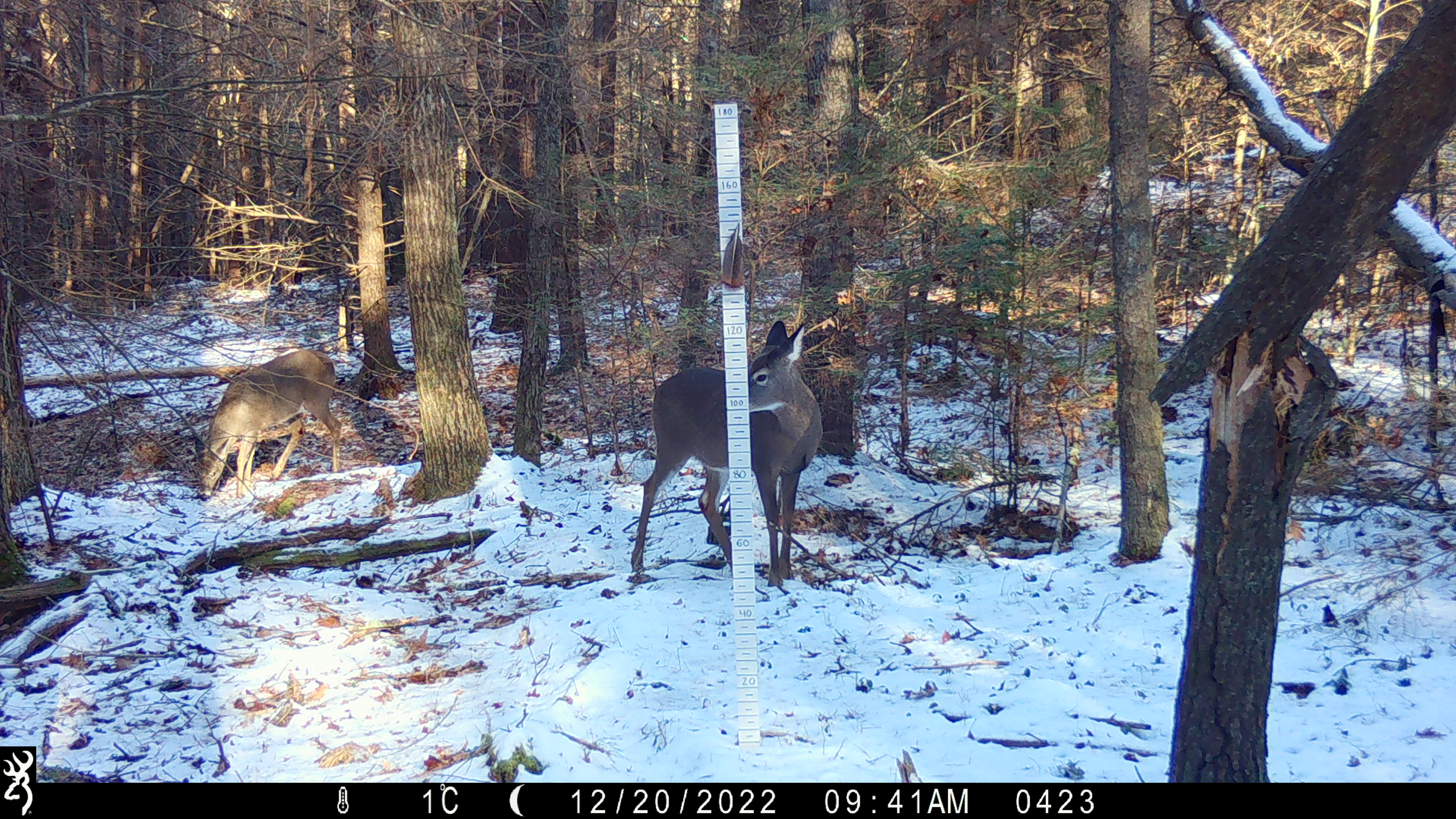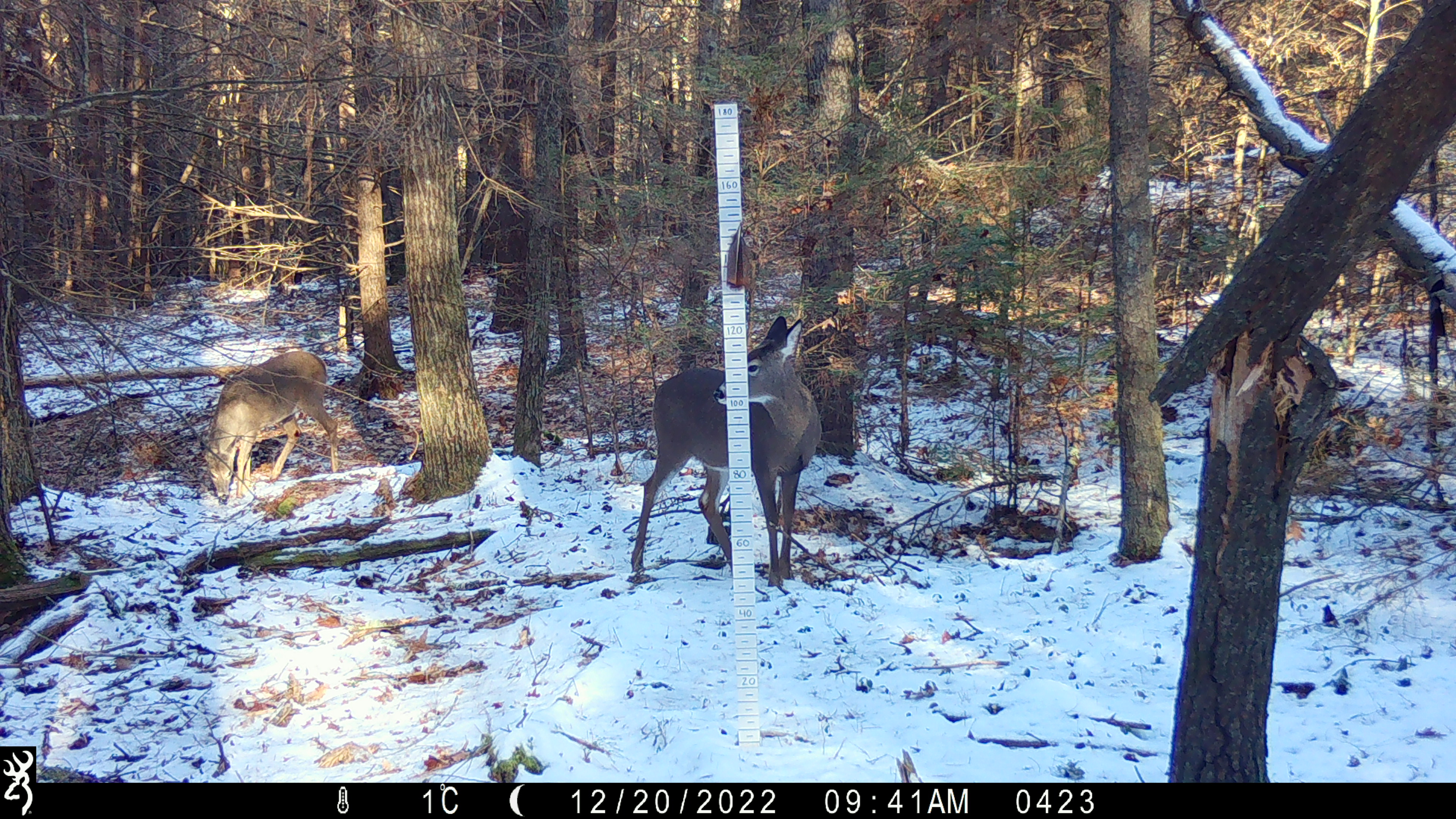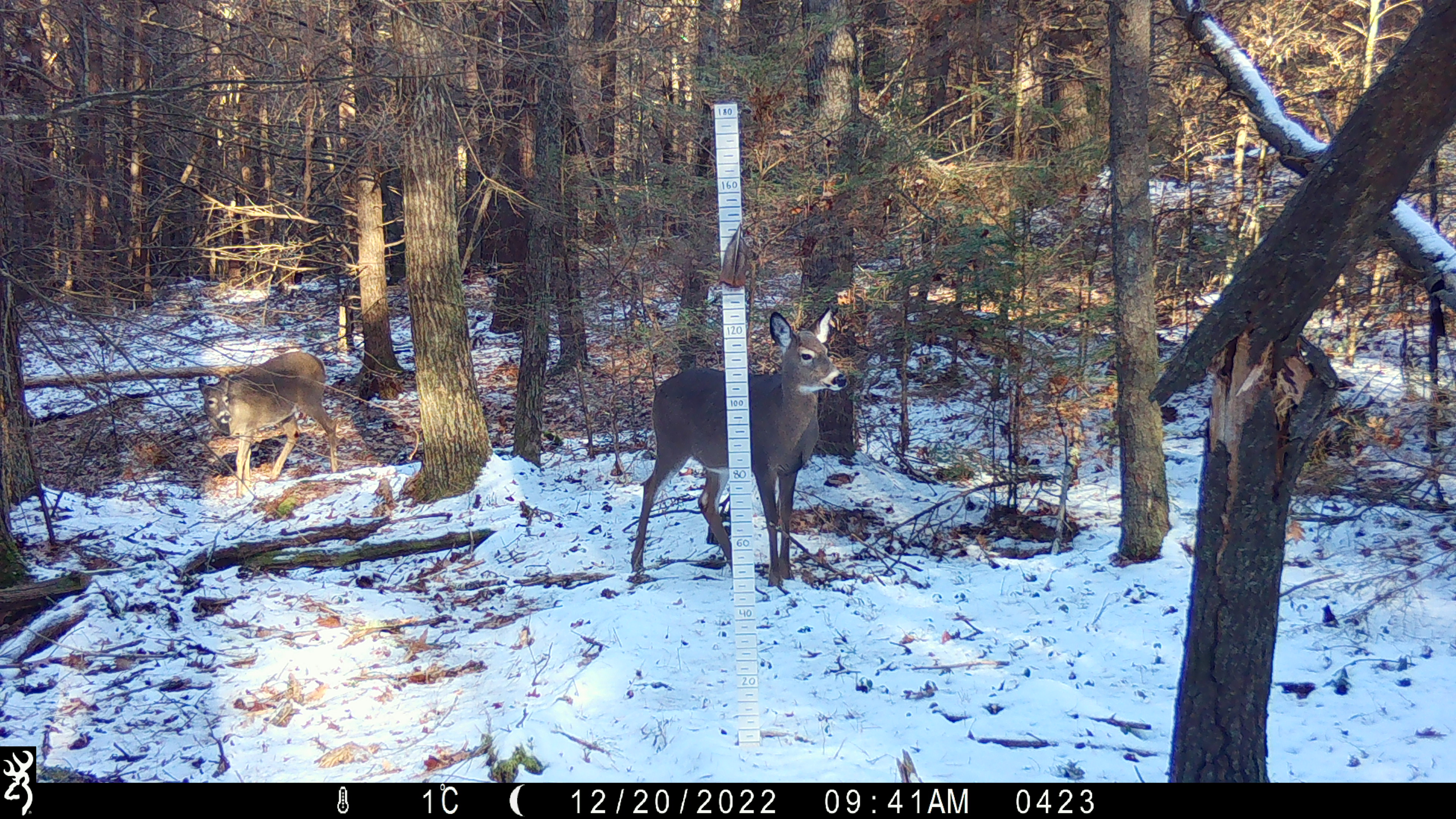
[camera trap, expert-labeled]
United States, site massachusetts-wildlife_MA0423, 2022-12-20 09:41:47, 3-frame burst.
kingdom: Animalia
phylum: Chordata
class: Mammalia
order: Artiodactyla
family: Cervidae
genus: Odocoileus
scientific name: Odocoileus virginianus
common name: white-tailed deer